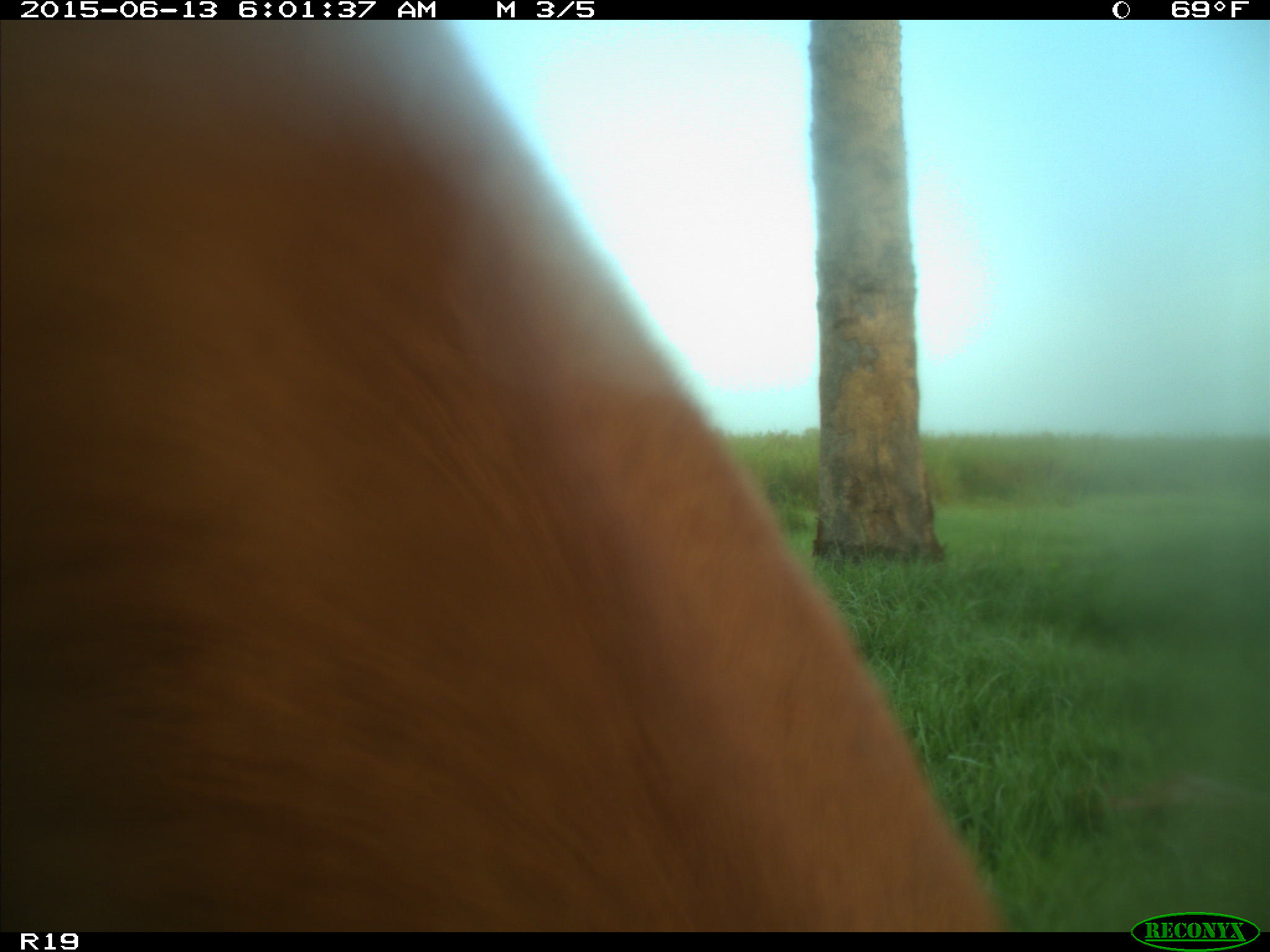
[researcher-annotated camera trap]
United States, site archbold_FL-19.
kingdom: Animalia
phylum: Chordata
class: Mammalia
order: Artiodactyla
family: Bovidae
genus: Bos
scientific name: Bos taurus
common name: domestic cow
Bos taurus (domestic cow).